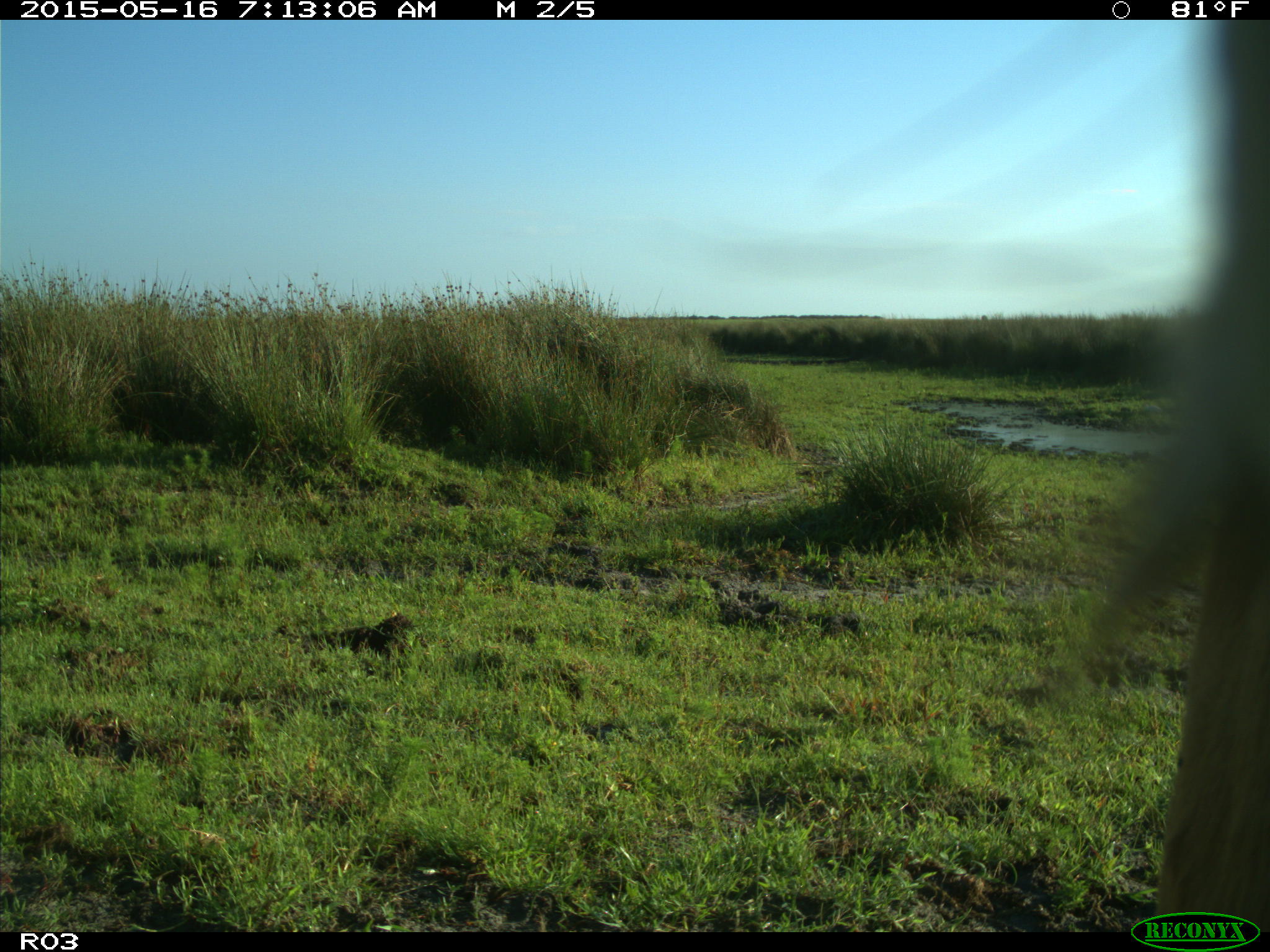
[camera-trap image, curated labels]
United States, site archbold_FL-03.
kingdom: Animalia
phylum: Chordata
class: Mammalia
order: Artiodactyla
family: Bovidae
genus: Bos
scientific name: Bos taurus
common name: domestic cow